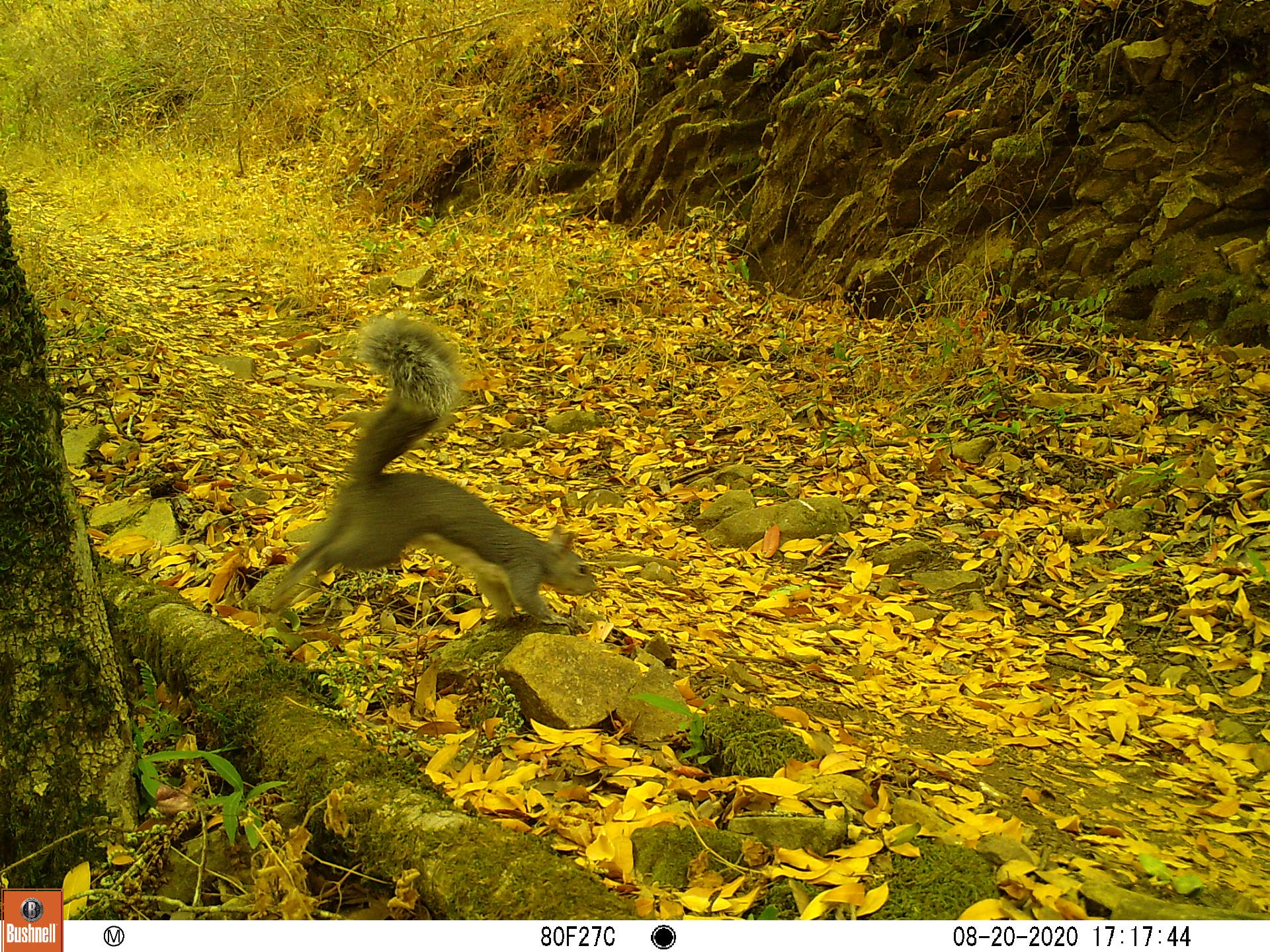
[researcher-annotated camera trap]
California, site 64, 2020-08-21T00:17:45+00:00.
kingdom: Animalia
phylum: Chordata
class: Mammalia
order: Rodentia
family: Sciuridae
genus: Sciurus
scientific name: Sciurus griseus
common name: western gray squirrel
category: western grey squirrel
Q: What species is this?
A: Western grey squirrel (western gray squirrel) (Sciurus griseus).